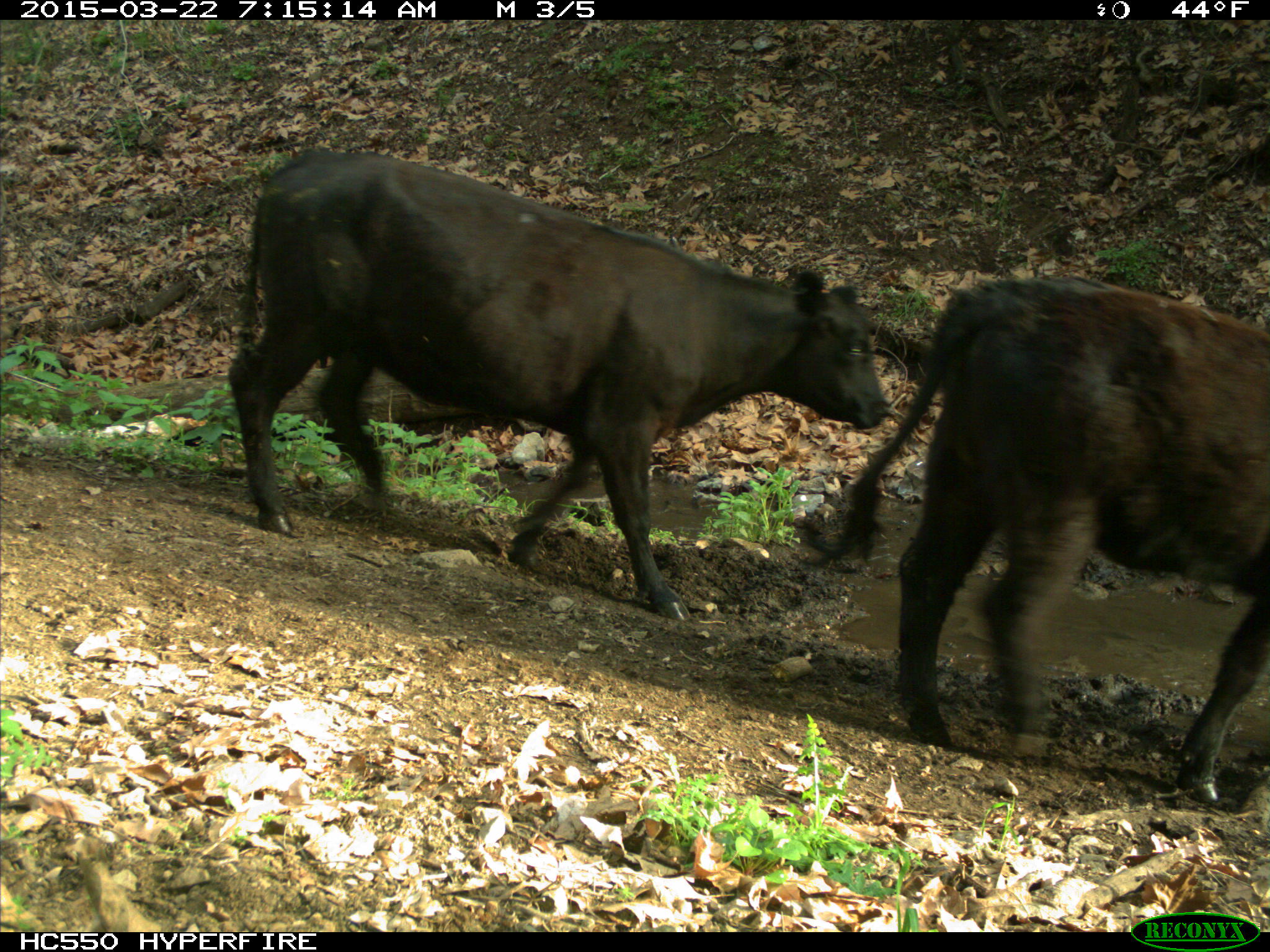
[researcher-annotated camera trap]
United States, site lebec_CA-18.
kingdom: Animalia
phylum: Chordata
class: Mammalia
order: Artiodactyla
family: Bovidae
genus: Bos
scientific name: Bos taurus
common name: domestic cow